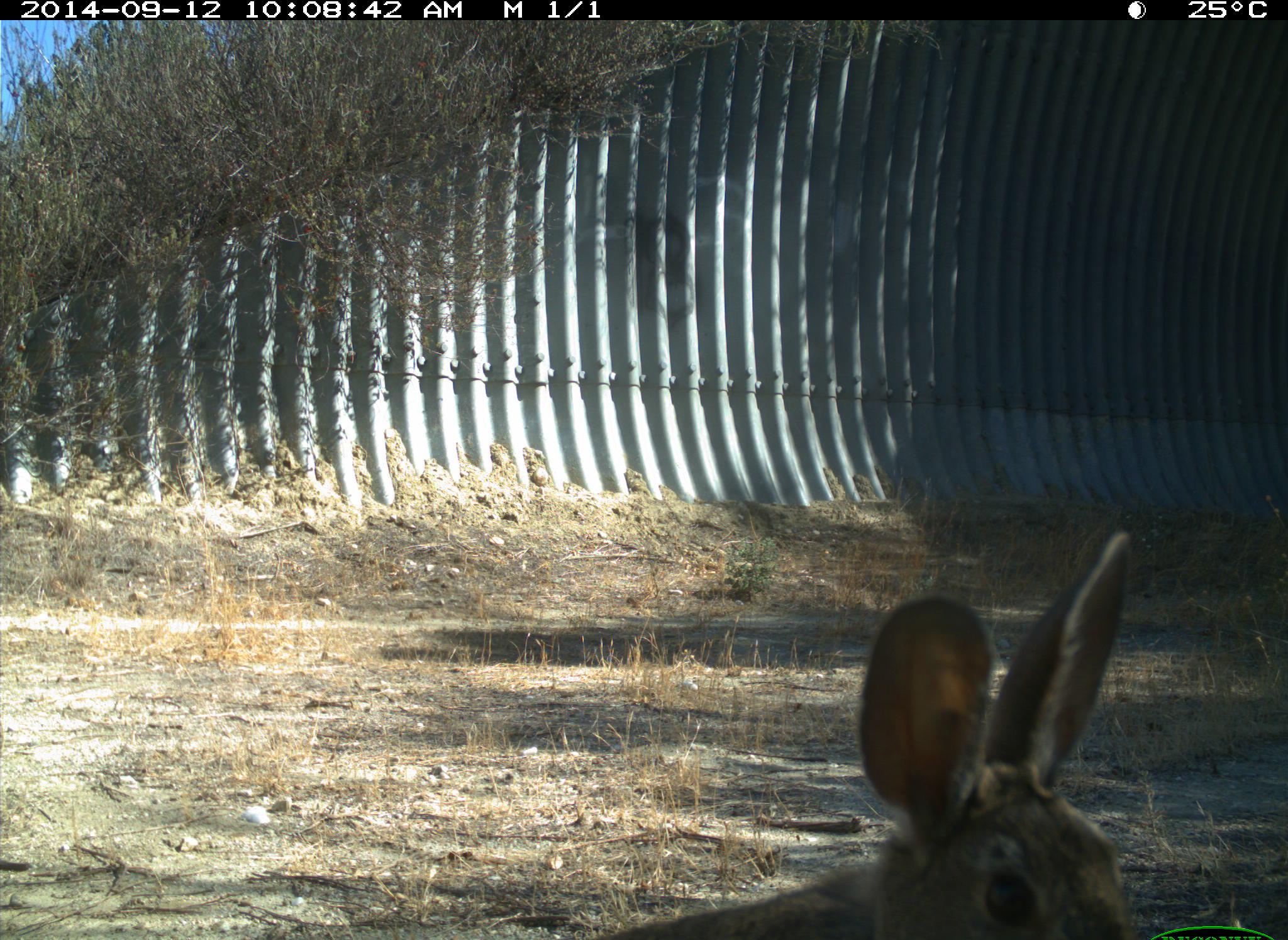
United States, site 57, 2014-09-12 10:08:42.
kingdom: Animalia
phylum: Chordata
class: Mammalia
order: Lagomorpha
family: Leporidae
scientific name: Leporidae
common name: rabbits and hares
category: rabbit